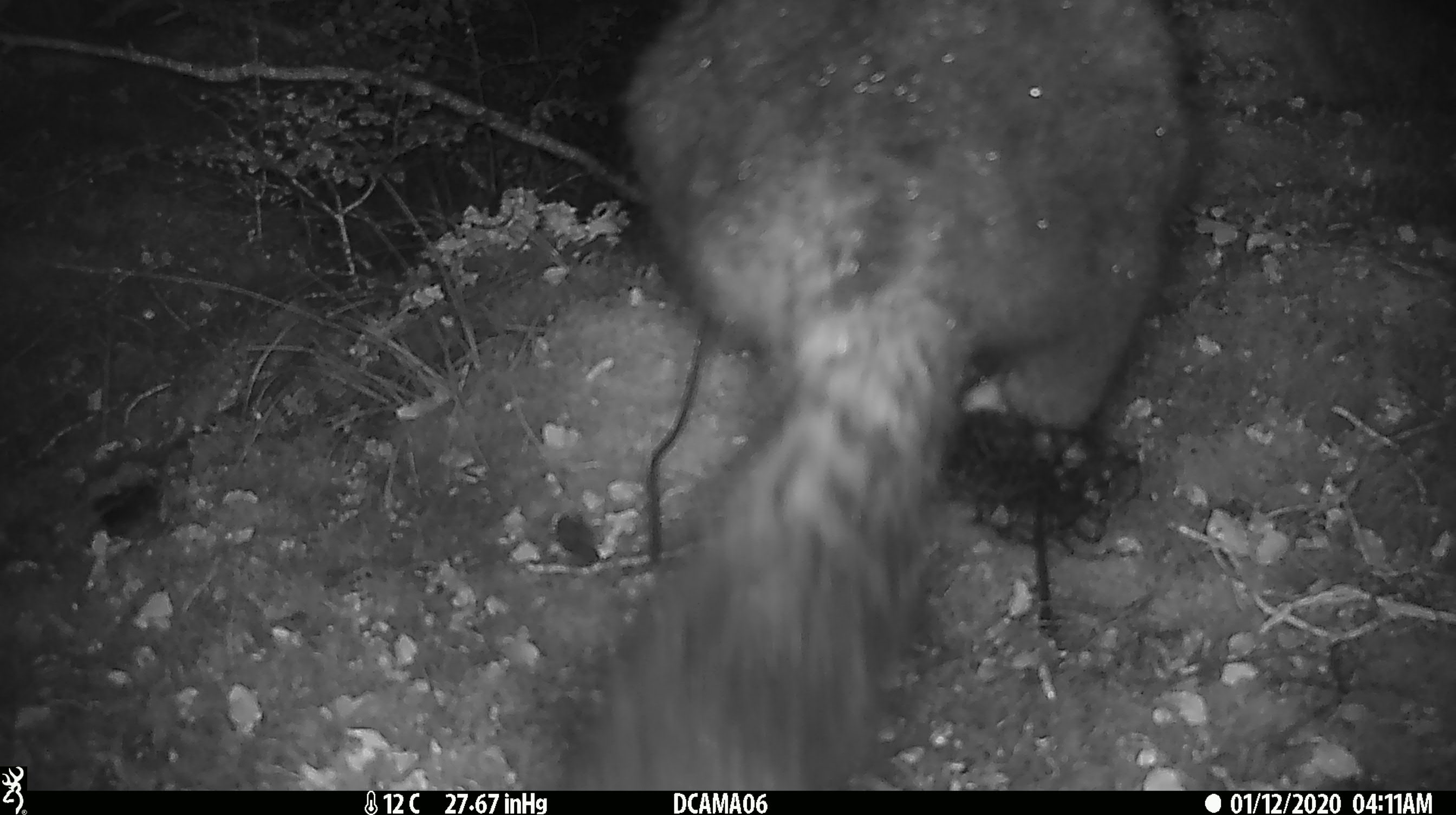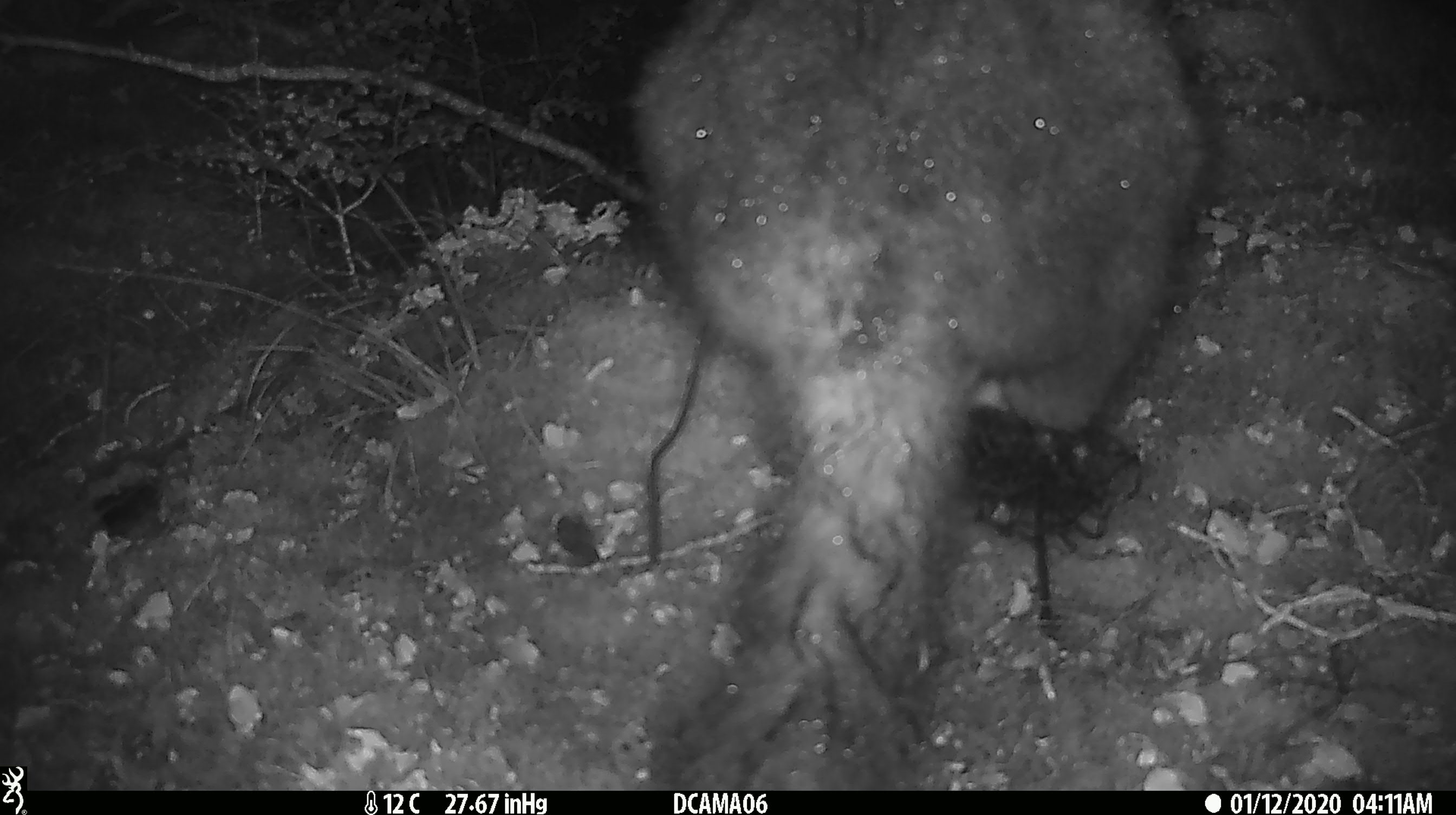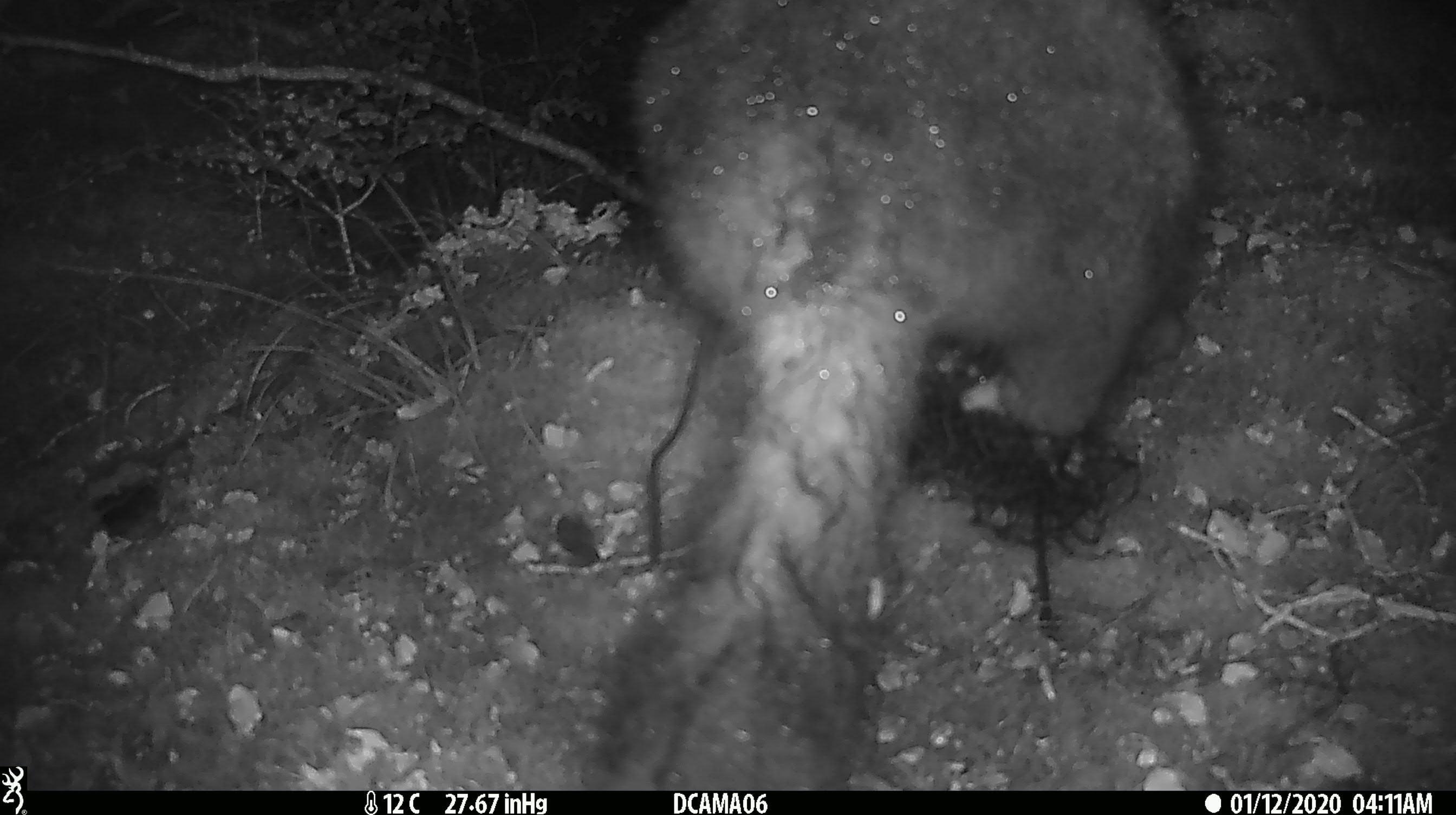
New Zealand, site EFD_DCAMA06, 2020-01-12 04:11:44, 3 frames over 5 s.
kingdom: Animalia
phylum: Chordata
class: Mammalia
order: Diprotodontia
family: Phalangeridae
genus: Trichosurus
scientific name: Trichosurus vulpecula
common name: common brushtail possum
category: possum